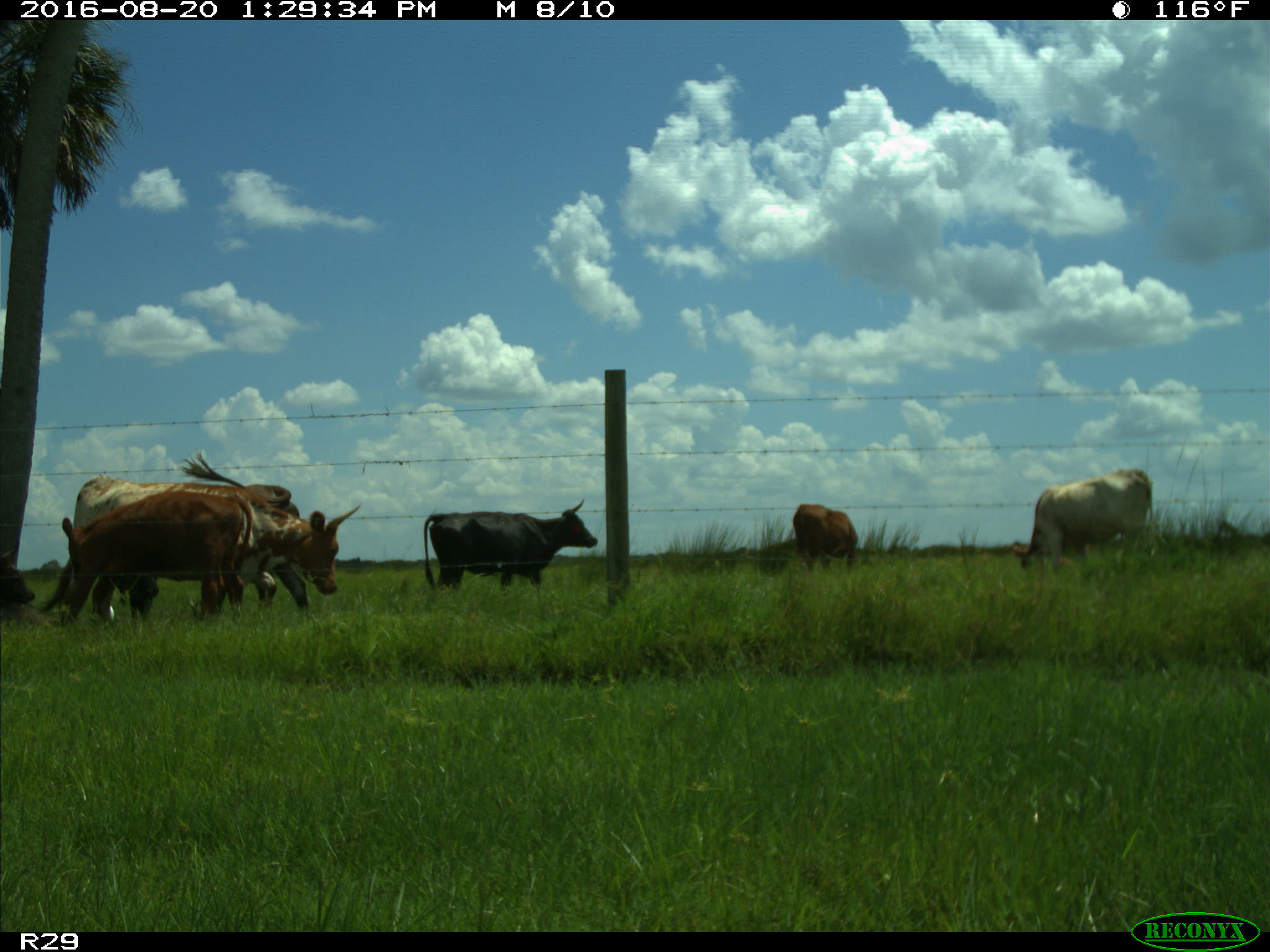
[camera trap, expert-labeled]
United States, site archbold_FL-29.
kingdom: Animalia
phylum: Chordata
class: Mammalia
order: Artiodactyla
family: Bovidae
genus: Bos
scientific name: Bos taurus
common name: domestic cow